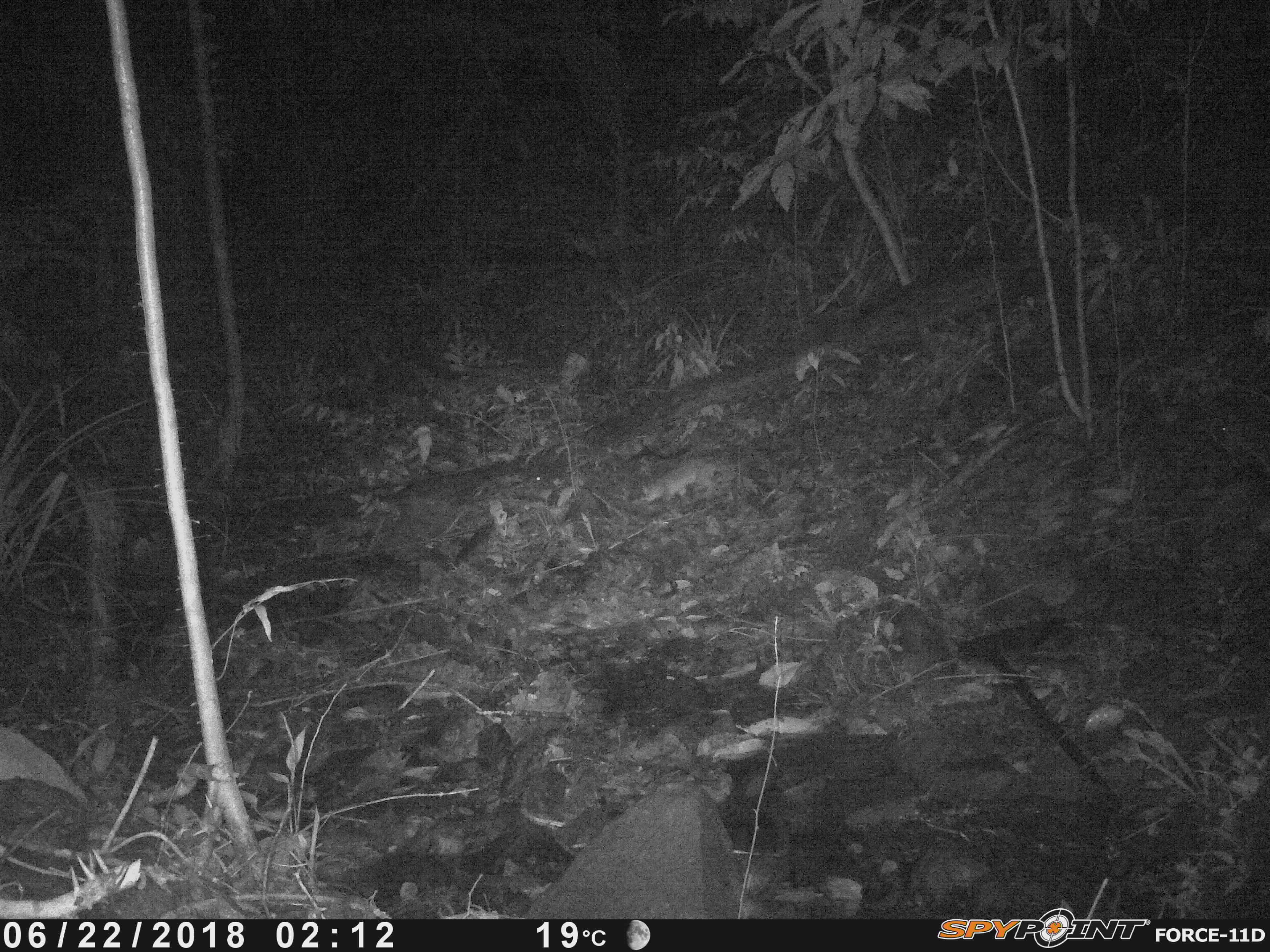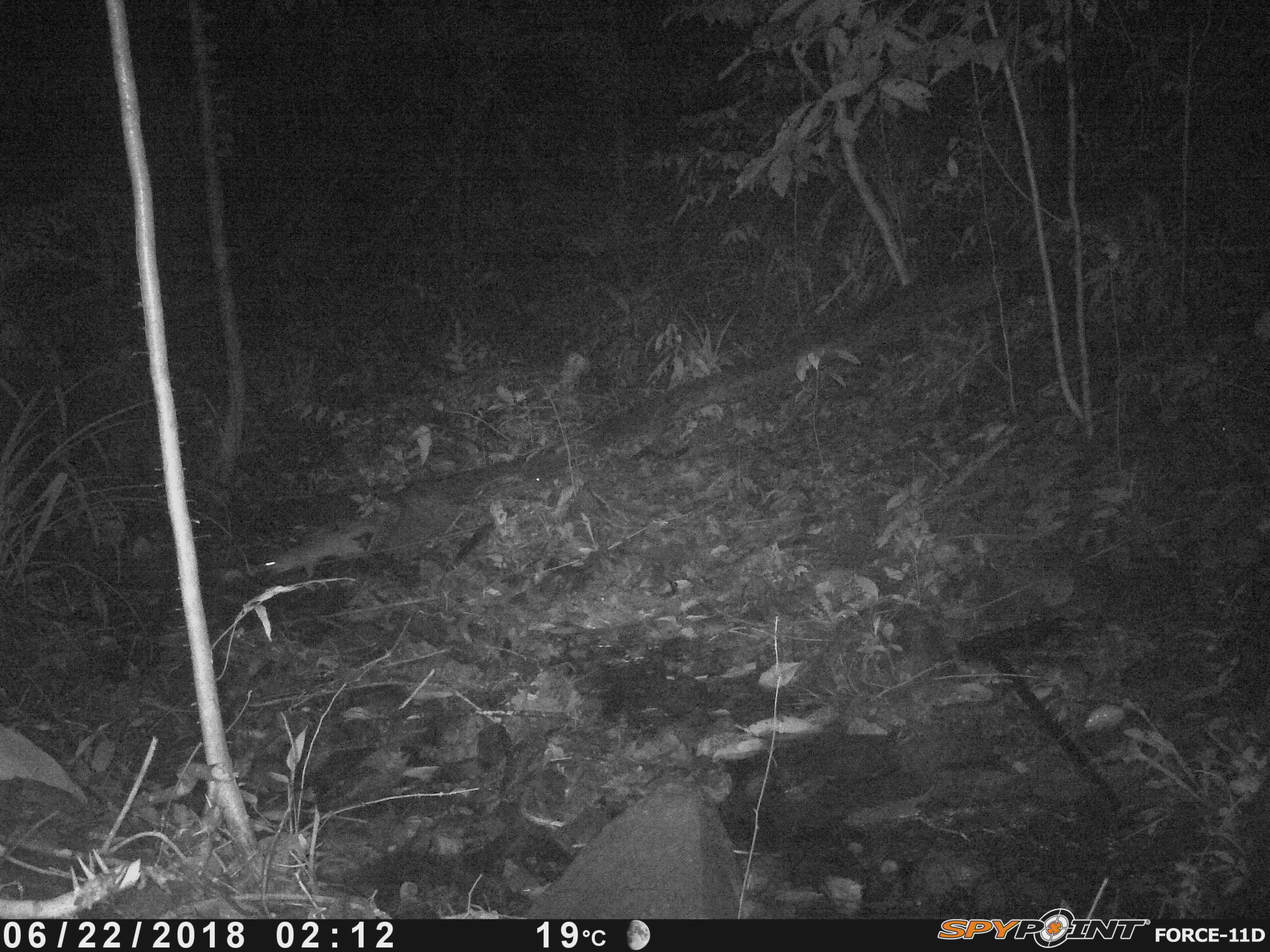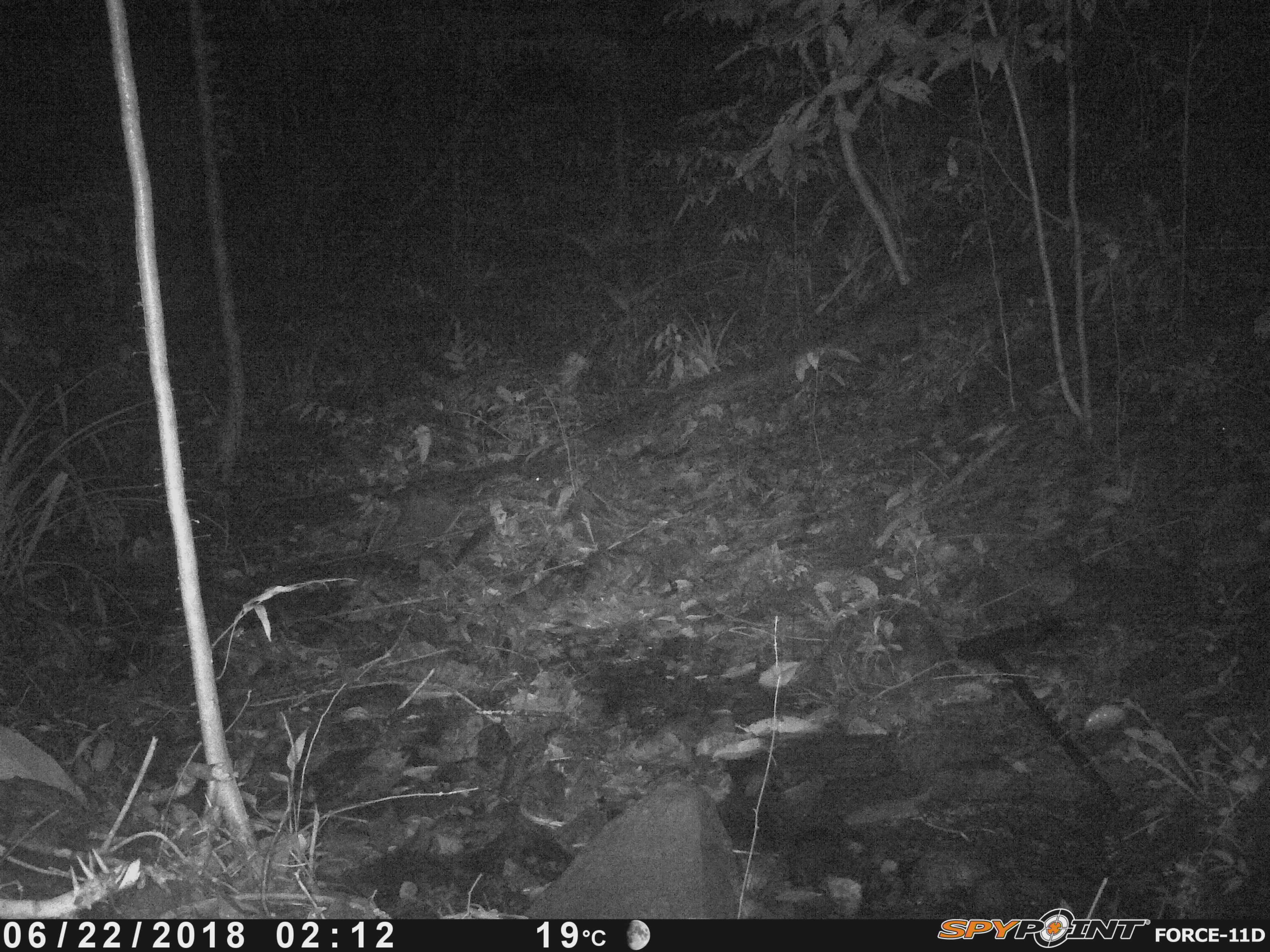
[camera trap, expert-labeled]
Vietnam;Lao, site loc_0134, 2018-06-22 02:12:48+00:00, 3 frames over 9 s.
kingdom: Animalia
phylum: Chordata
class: Mammalia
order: Carnivora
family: Mustelidae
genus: Melogale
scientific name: Melogale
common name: ferret badger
Ferret badger (Melogale). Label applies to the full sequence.